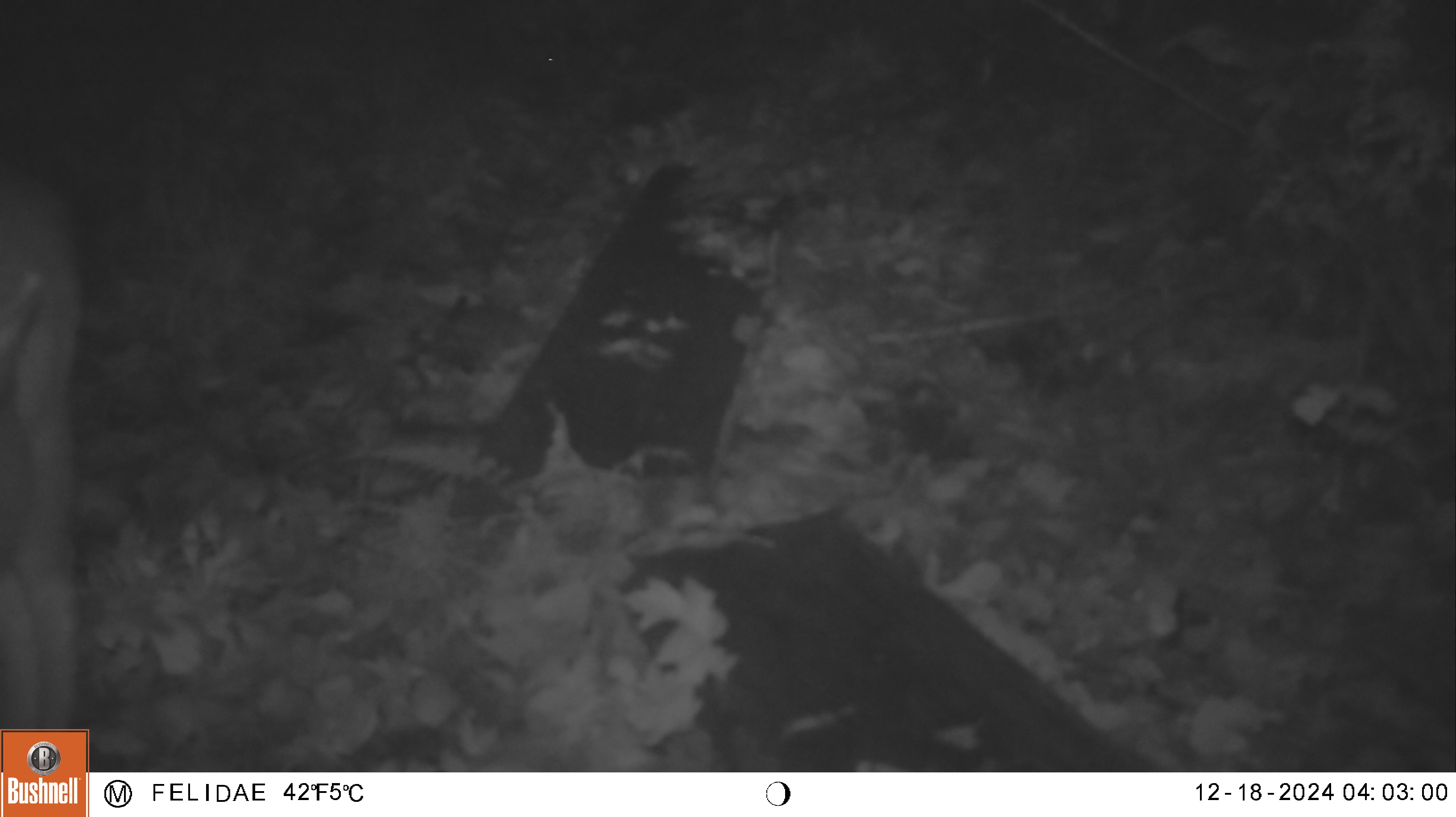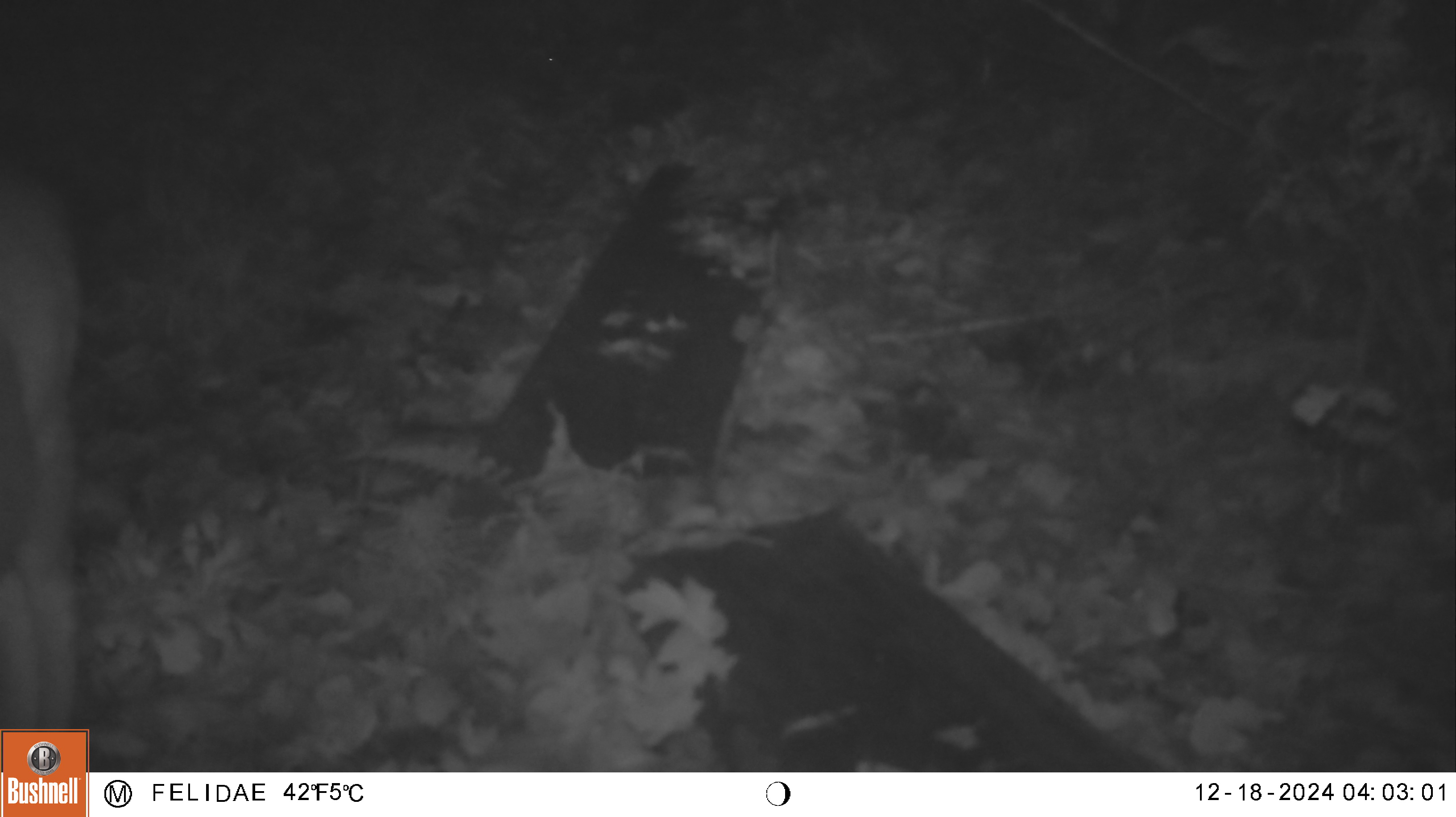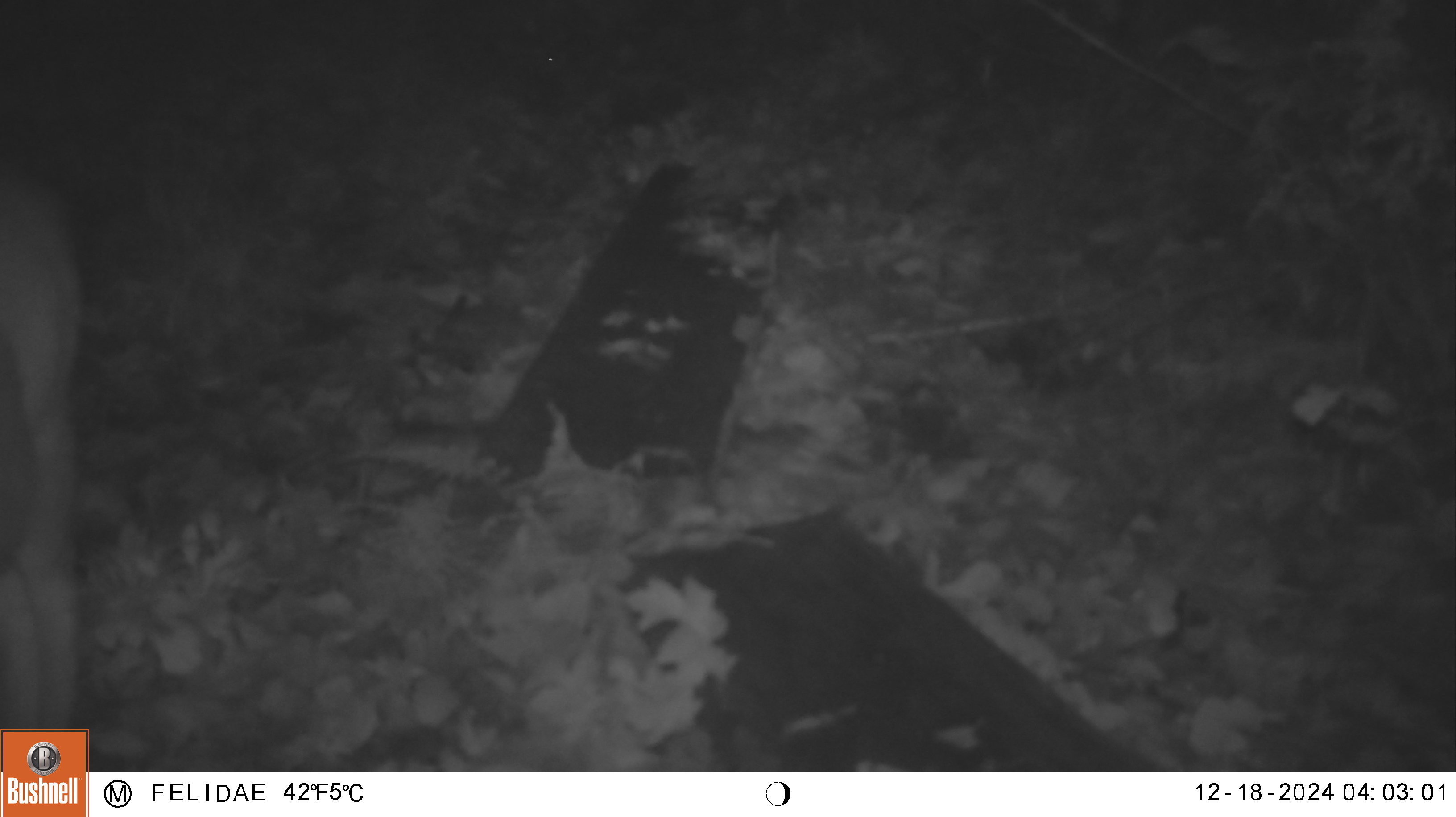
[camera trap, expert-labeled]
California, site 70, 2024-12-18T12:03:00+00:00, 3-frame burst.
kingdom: Animalia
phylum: Chordata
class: Mammalia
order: Artiodactyla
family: Cervidae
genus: Odocoileus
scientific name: Odocoileus hemionus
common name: mule deer